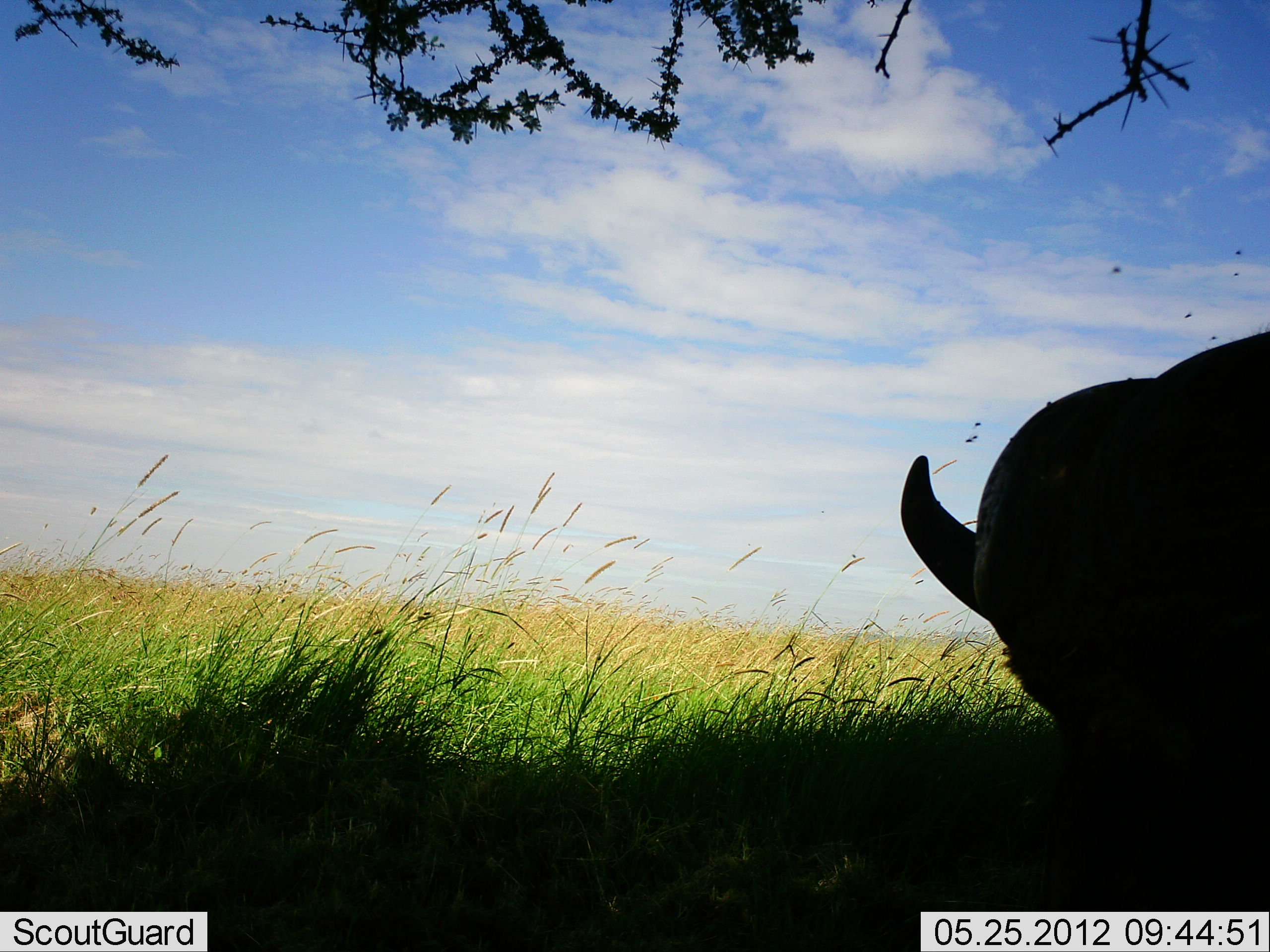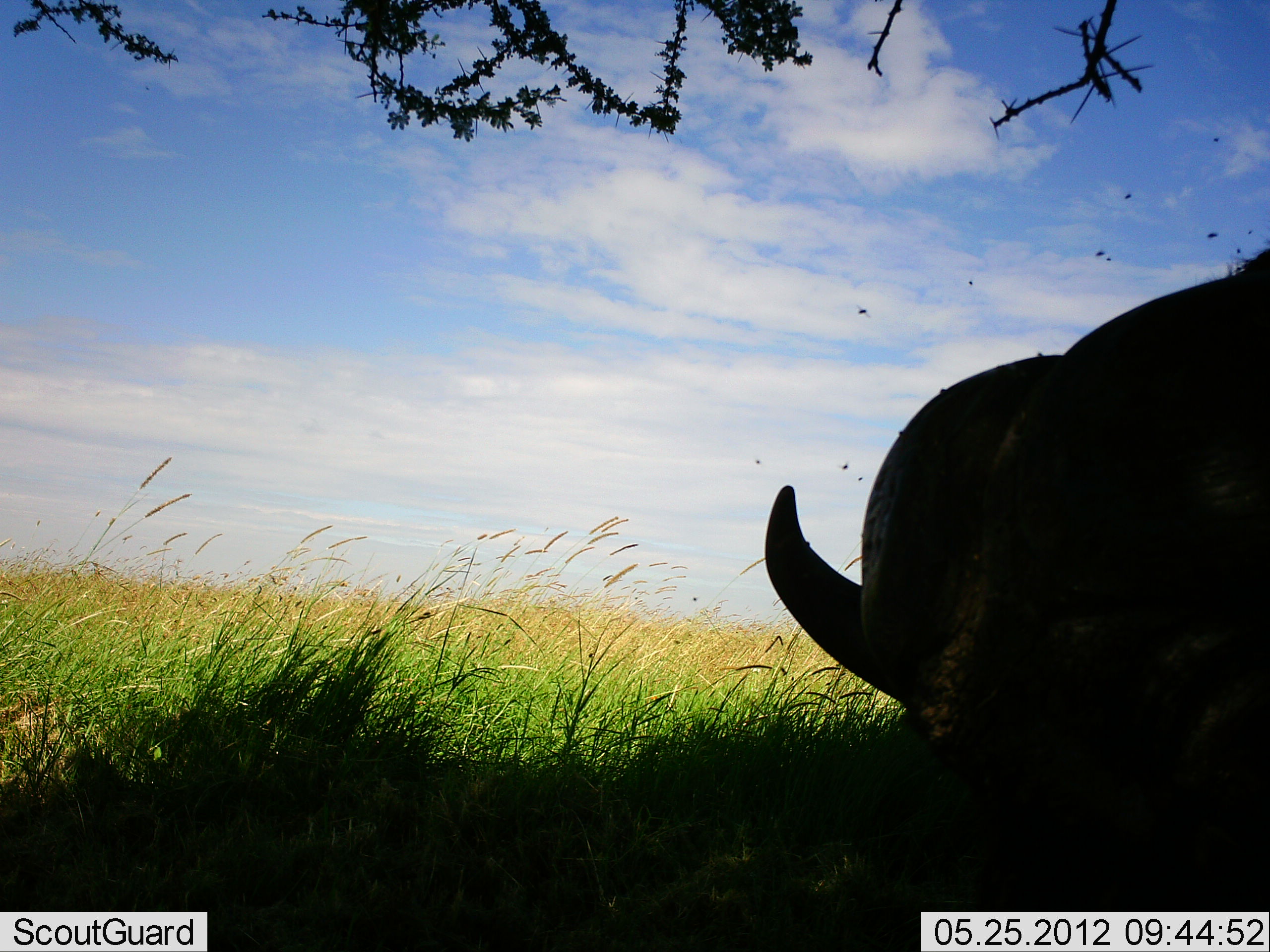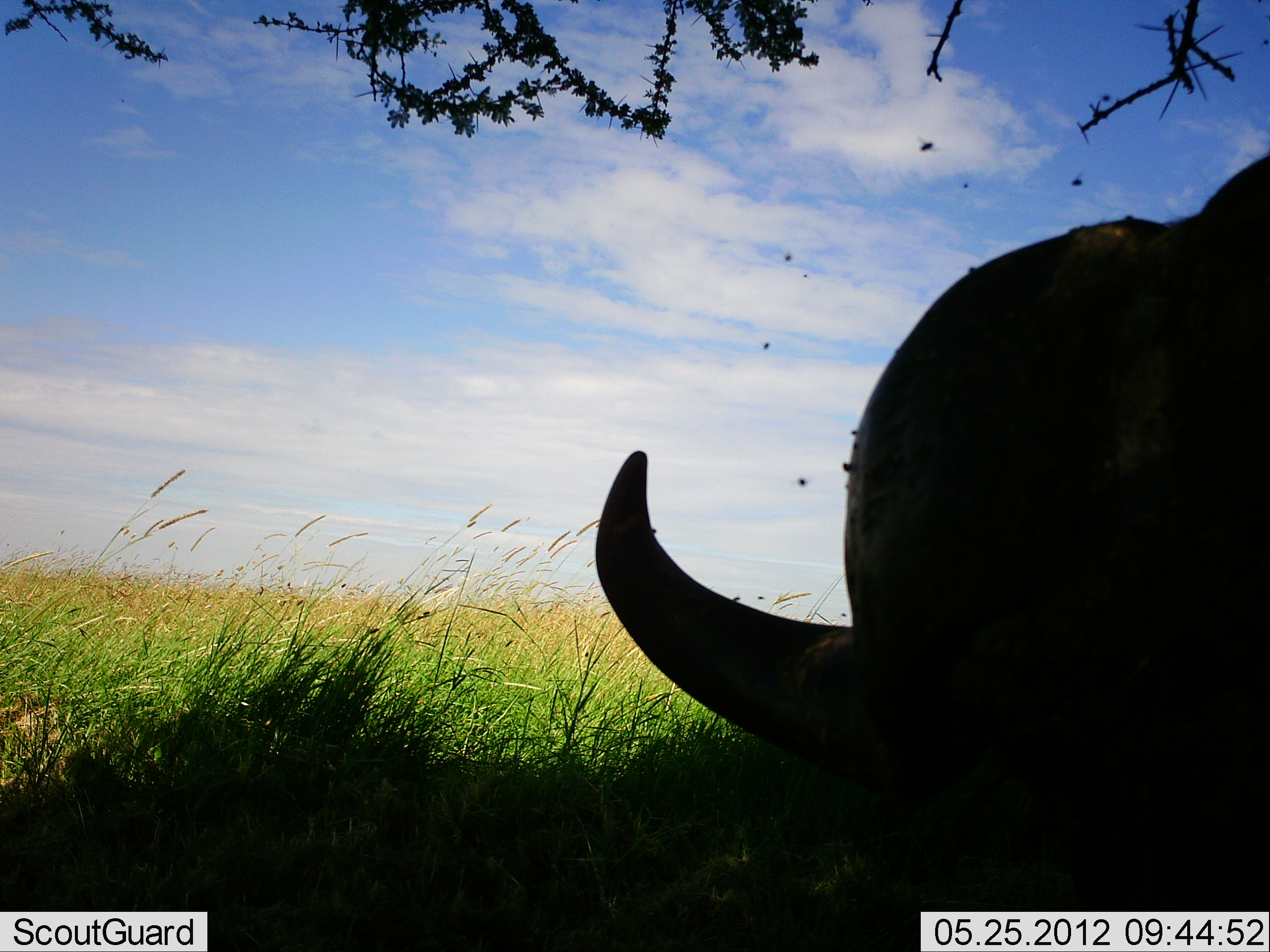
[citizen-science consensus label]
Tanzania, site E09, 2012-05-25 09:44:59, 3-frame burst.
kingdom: Animalia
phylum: Chordata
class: Mammalia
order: Artiodactyla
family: Bovidae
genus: Syncerus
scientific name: Syncerus caffer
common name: cape buffalo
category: buffalo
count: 1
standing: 0%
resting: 50%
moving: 40%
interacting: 0%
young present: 0%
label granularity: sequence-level